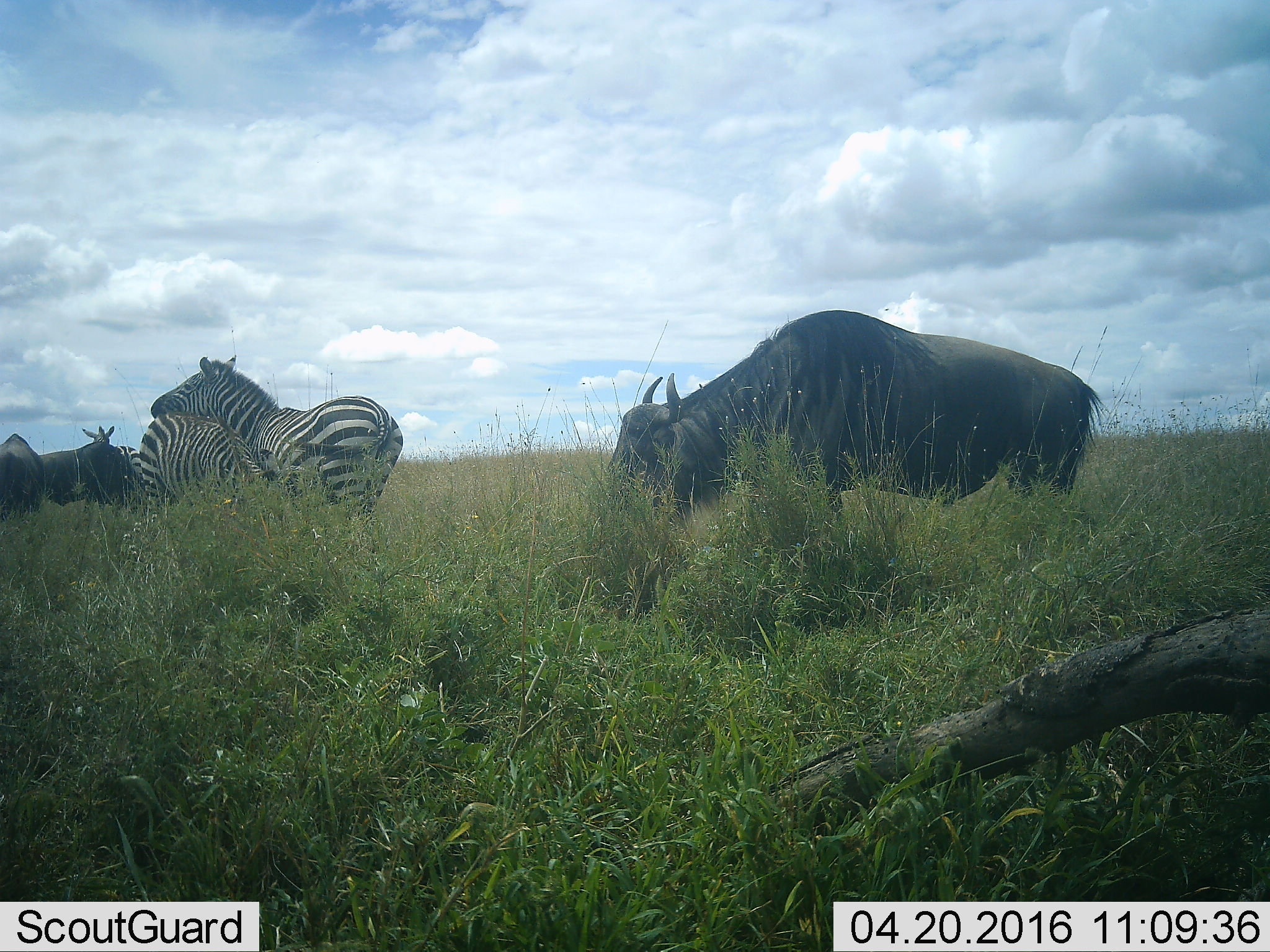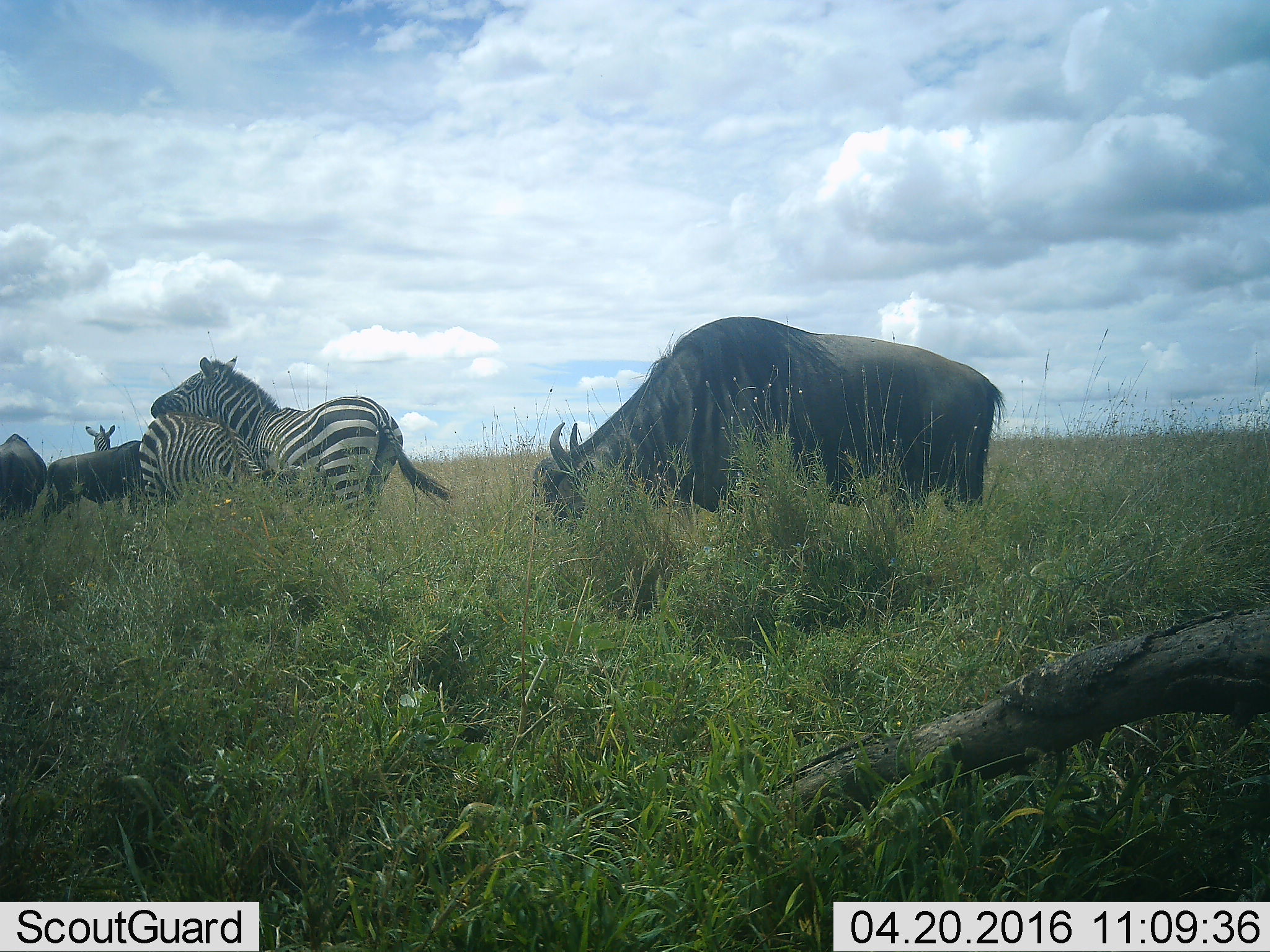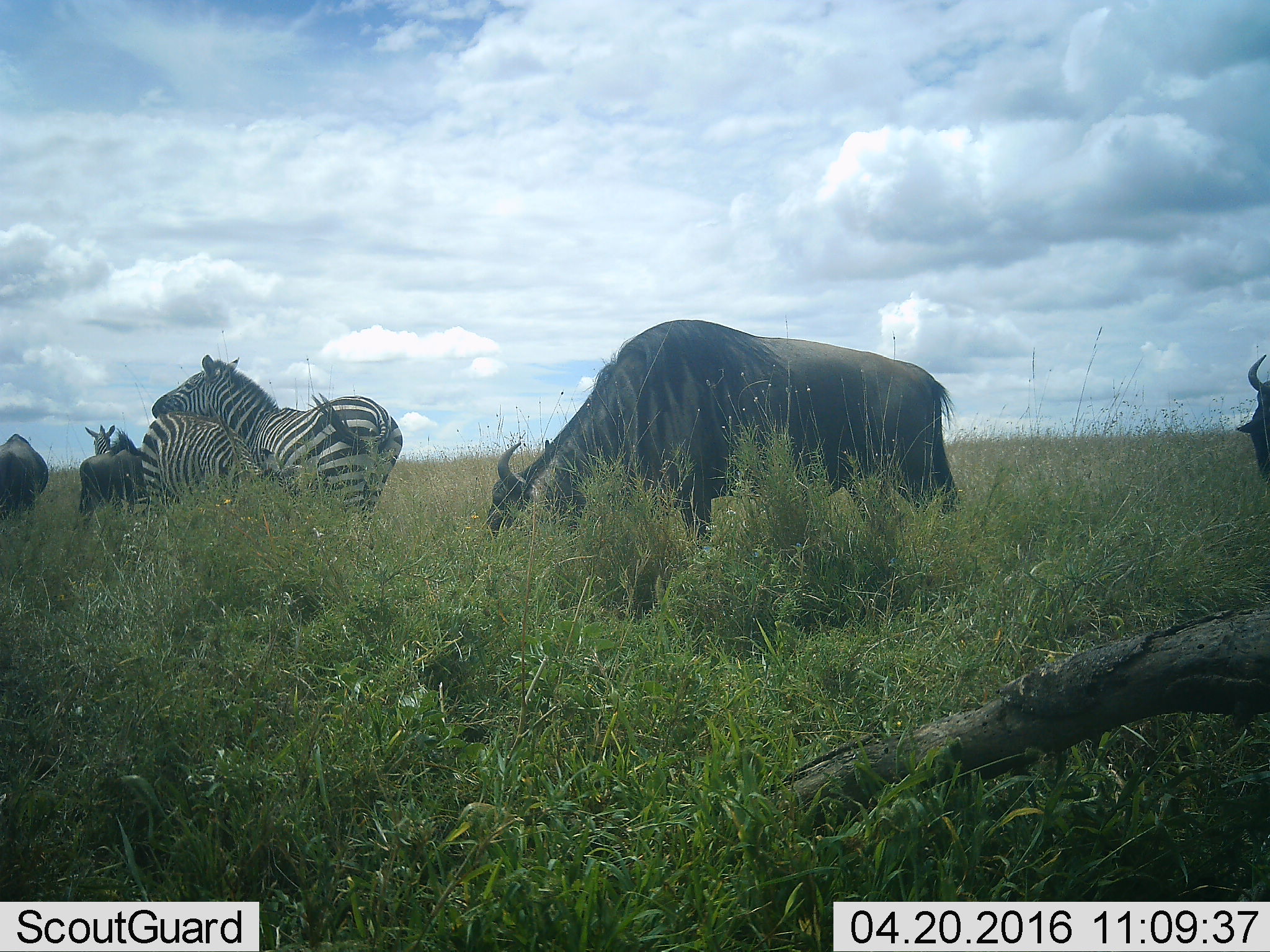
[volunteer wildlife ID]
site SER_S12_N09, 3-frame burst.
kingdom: Animalia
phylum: Chordata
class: Mammalia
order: Artiodactyla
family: Bovidae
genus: Connochaetes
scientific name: Connochaetes taurinus taurinus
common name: blue wildebeest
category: wildebeestblue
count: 4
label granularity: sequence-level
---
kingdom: Animalia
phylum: Chordata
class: Mammalia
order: Perissodactyla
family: Equidae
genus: Equus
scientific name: Equus quagga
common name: plains zebra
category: zebraplains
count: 3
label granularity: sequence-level